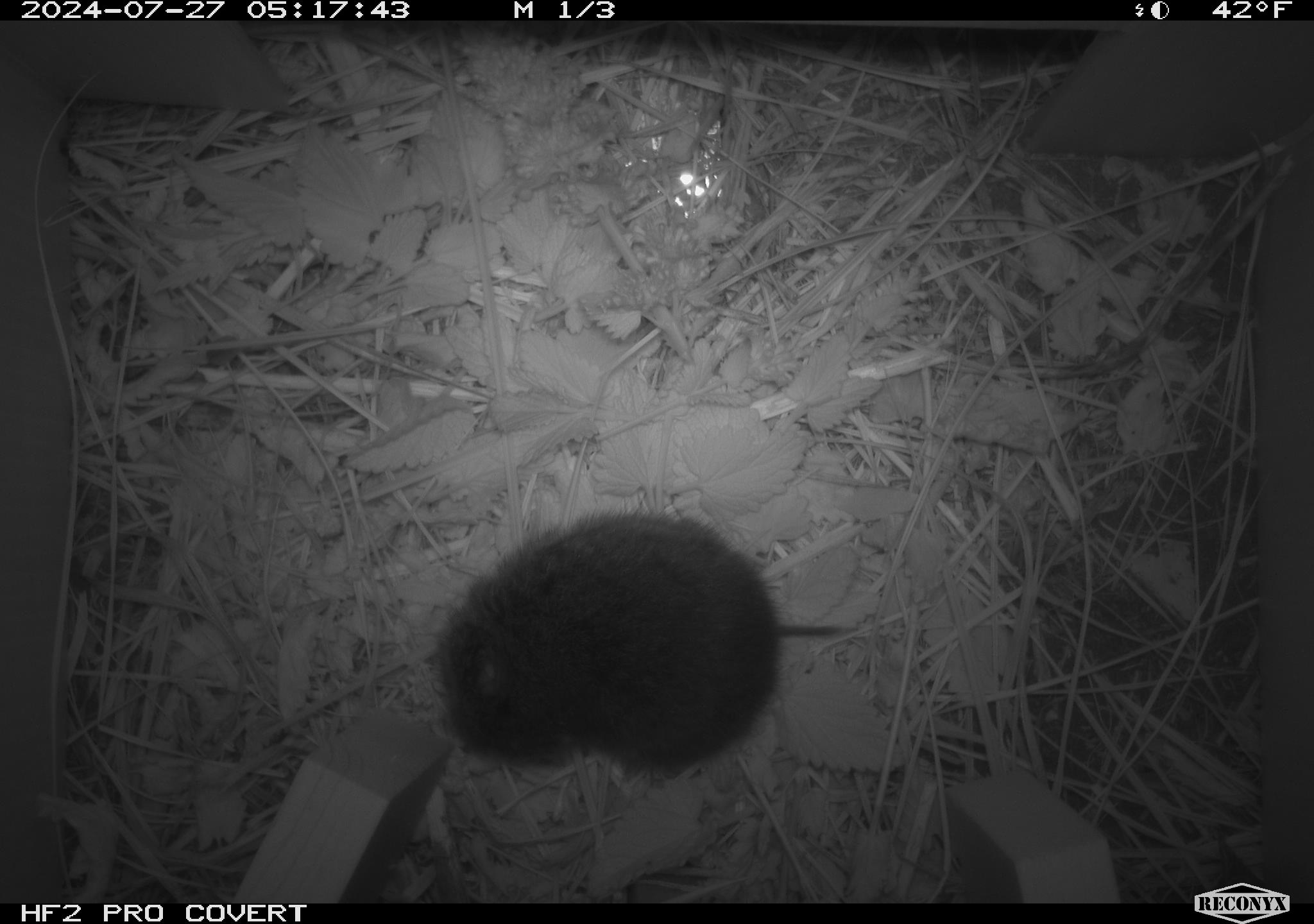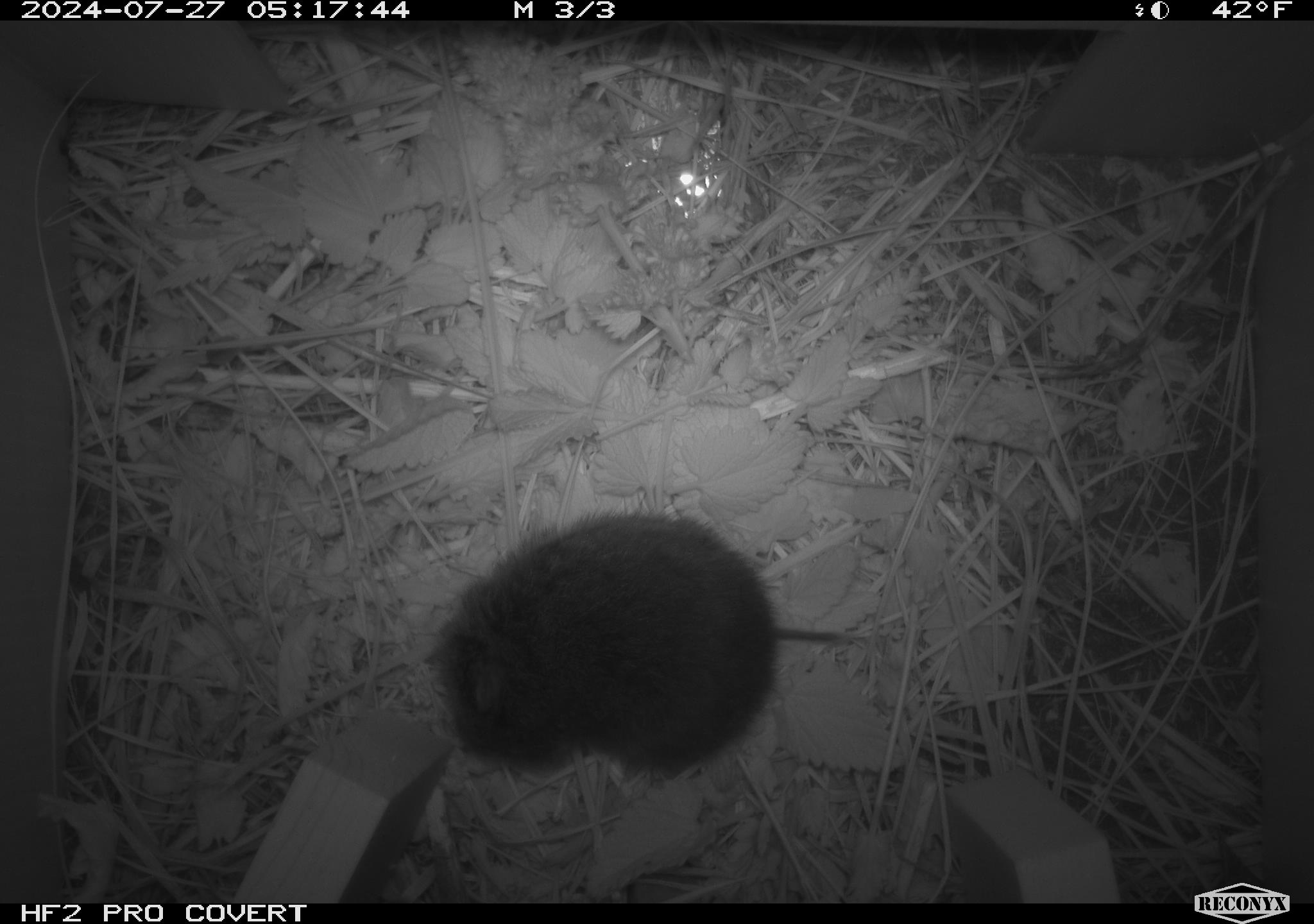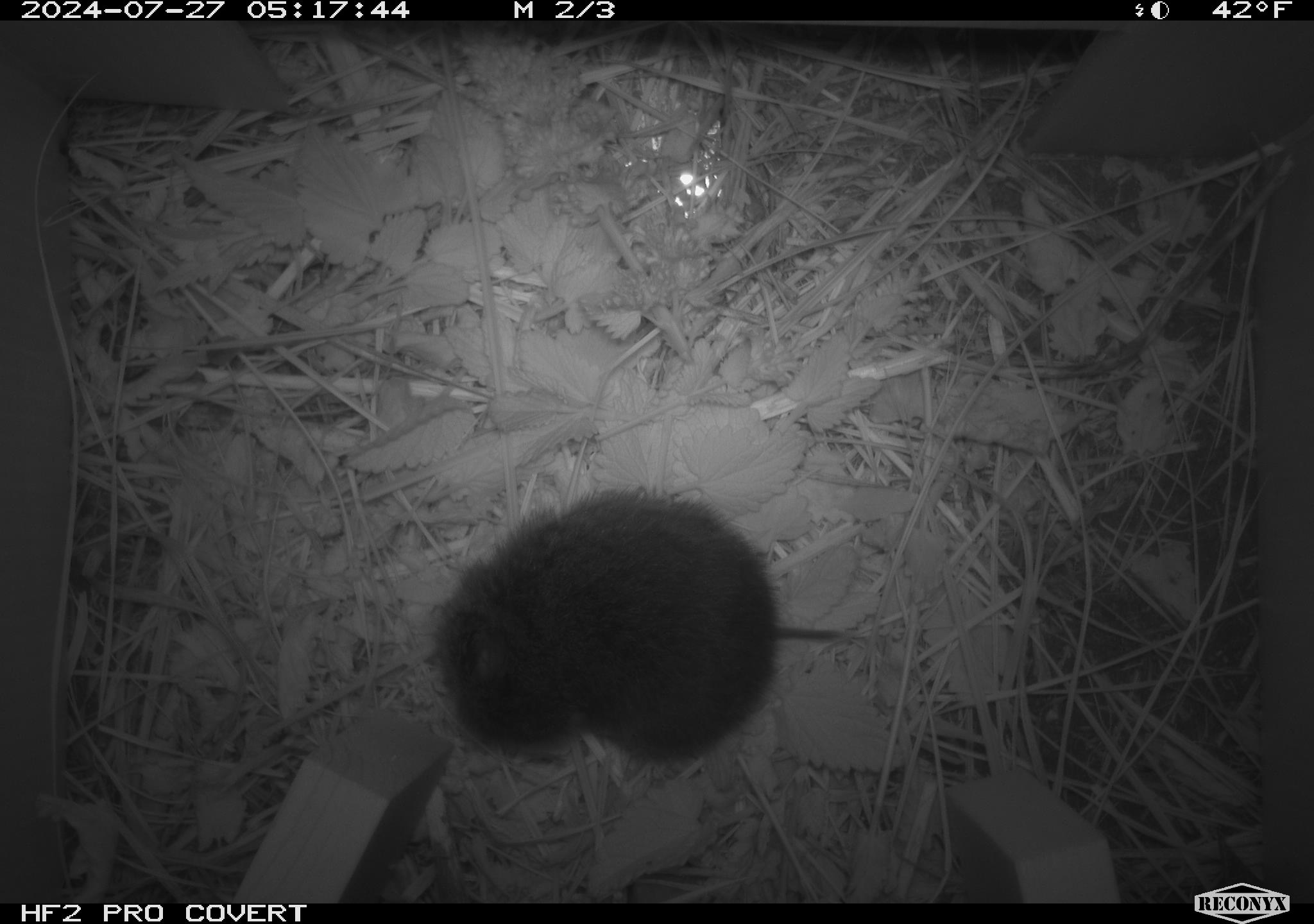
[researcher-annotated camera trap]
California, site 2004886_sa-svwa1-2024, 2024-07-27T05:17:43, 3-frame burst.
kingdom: Animalia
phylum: Chordata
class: Mammalia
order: Rodentia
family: Cricetidae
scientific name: Arvicolinae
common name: voles, lemmings, and muskrats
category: arvicolinae subfamily